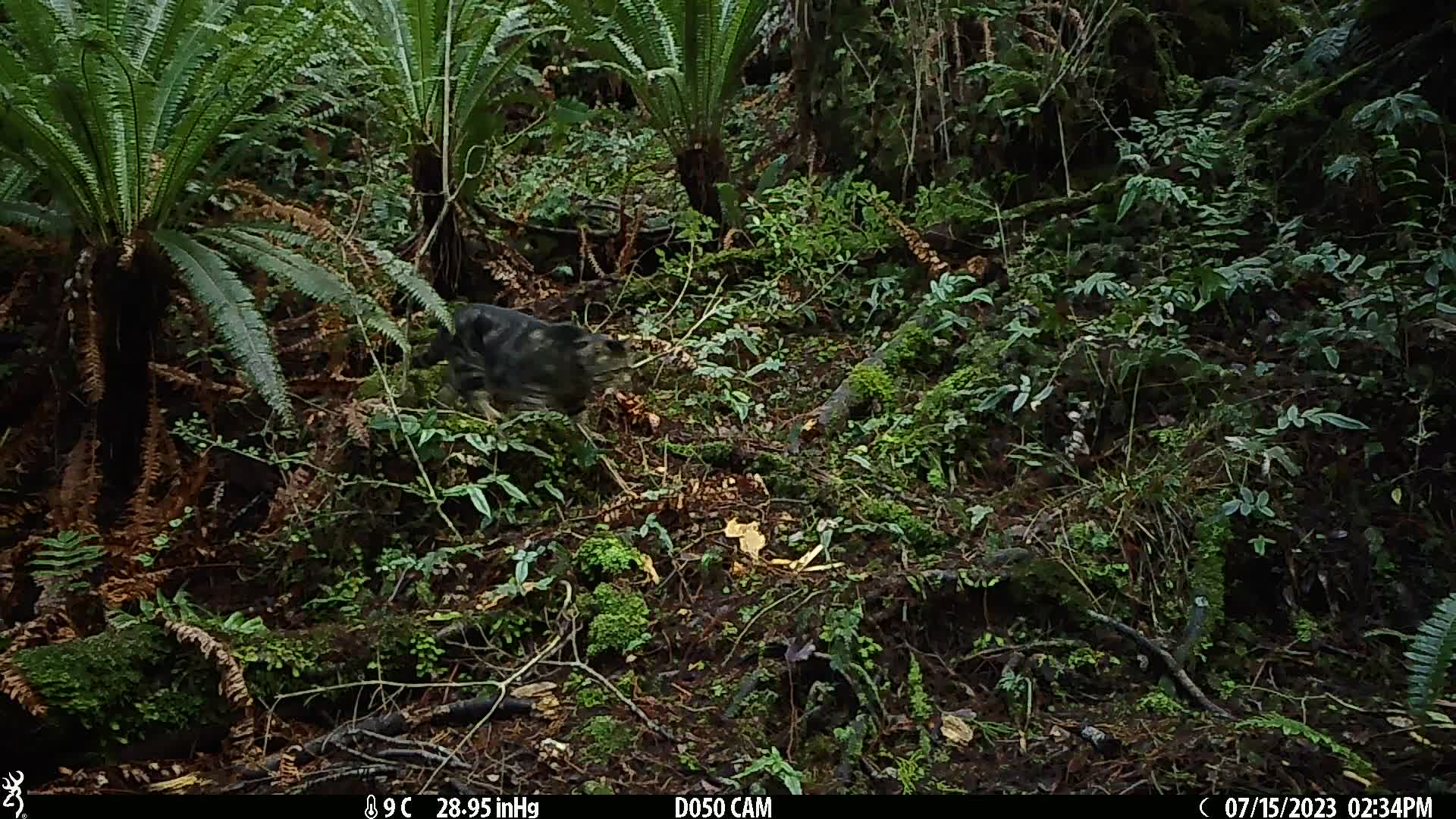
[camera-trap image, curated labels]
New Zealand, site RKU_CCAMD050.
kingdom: Animalia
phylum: Chordata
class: Mammalia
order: Carnivora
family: Felidae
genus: Felis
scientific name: Felis catus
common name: domestic cat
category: cat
Cat (domestic cat) (Felis catus).